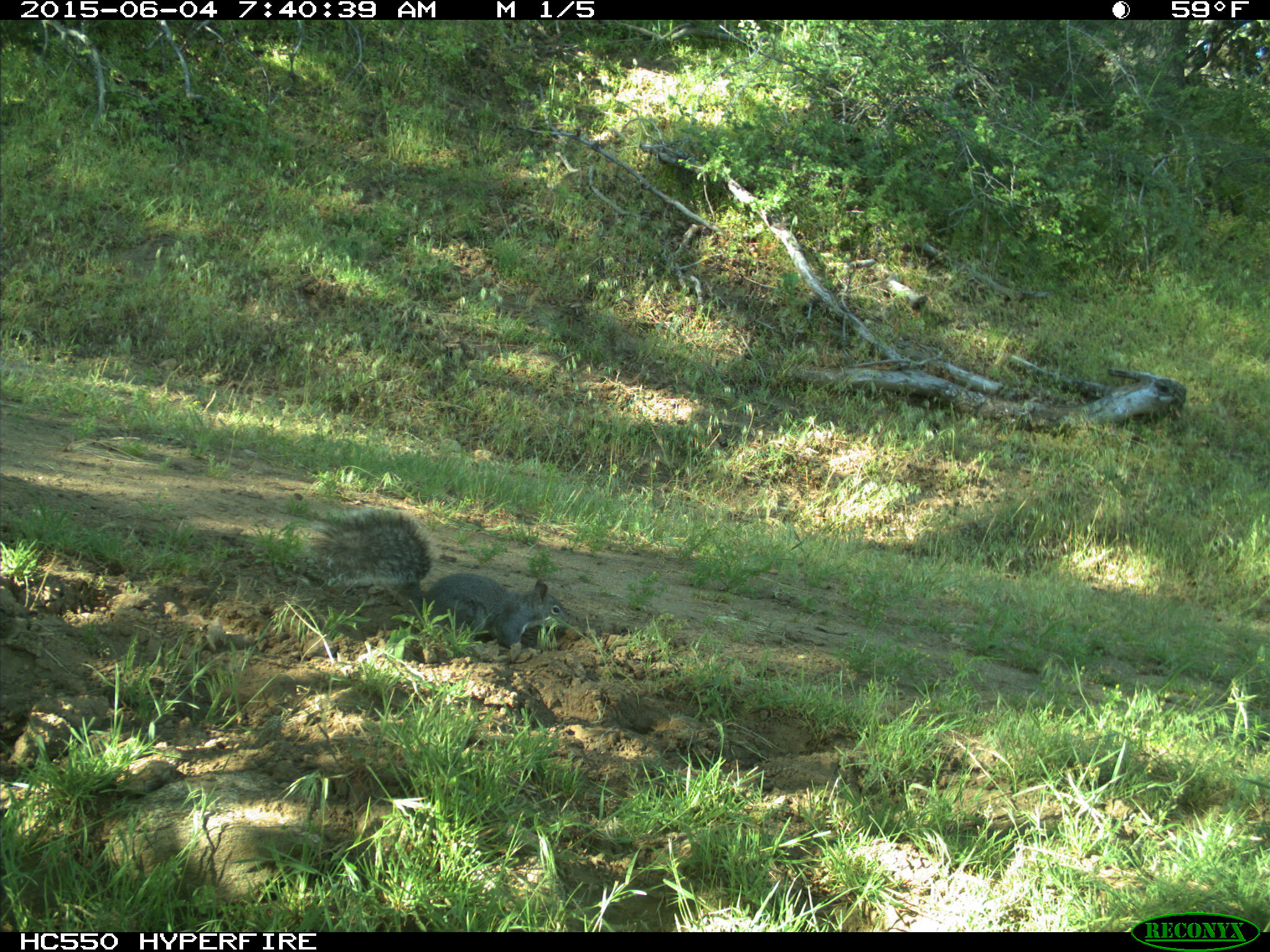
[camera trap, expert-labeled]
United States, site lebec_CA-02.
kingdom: Animalia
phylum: Chordata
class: Mammalia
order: Rodentia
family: Sciuridae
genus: Sciurus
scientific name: Sciurus carolinensis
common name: eastern gray squirrel